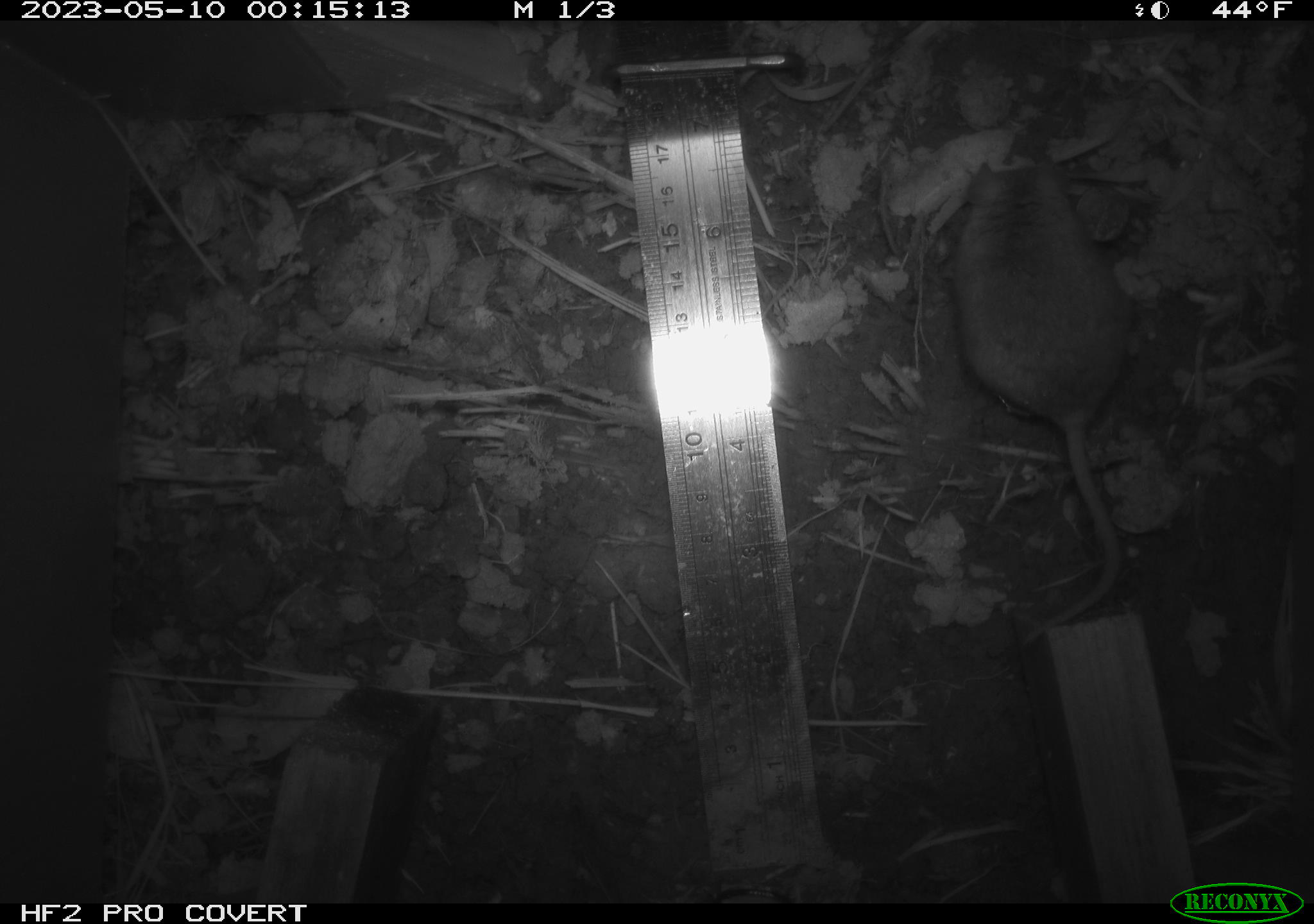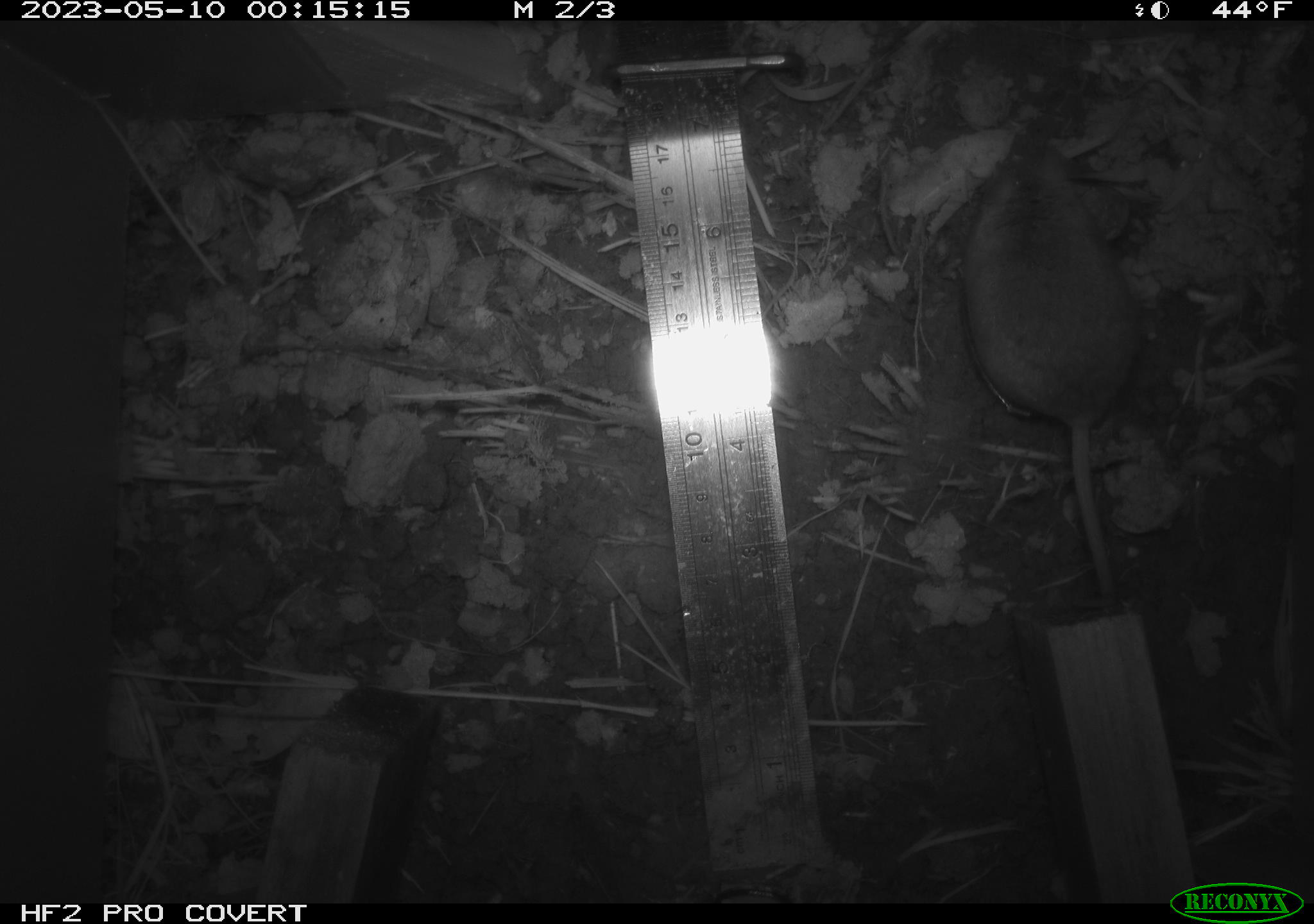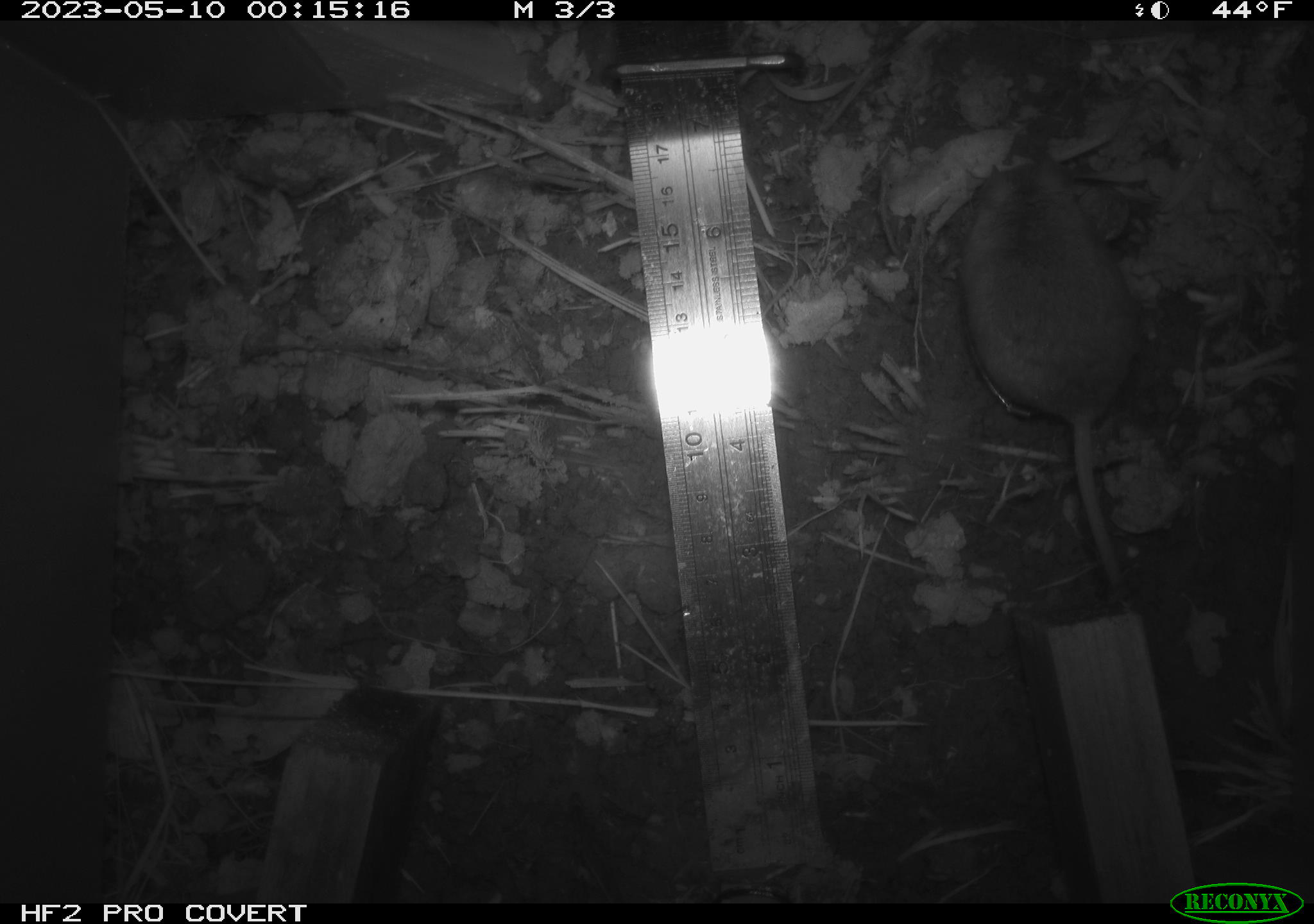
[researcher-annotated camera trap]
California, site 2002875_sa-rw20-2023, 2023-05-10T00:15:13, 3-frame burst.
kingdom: Animalia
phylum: Chordata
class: Mammalia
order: Rodentia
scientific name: Rodentia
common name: mouse species